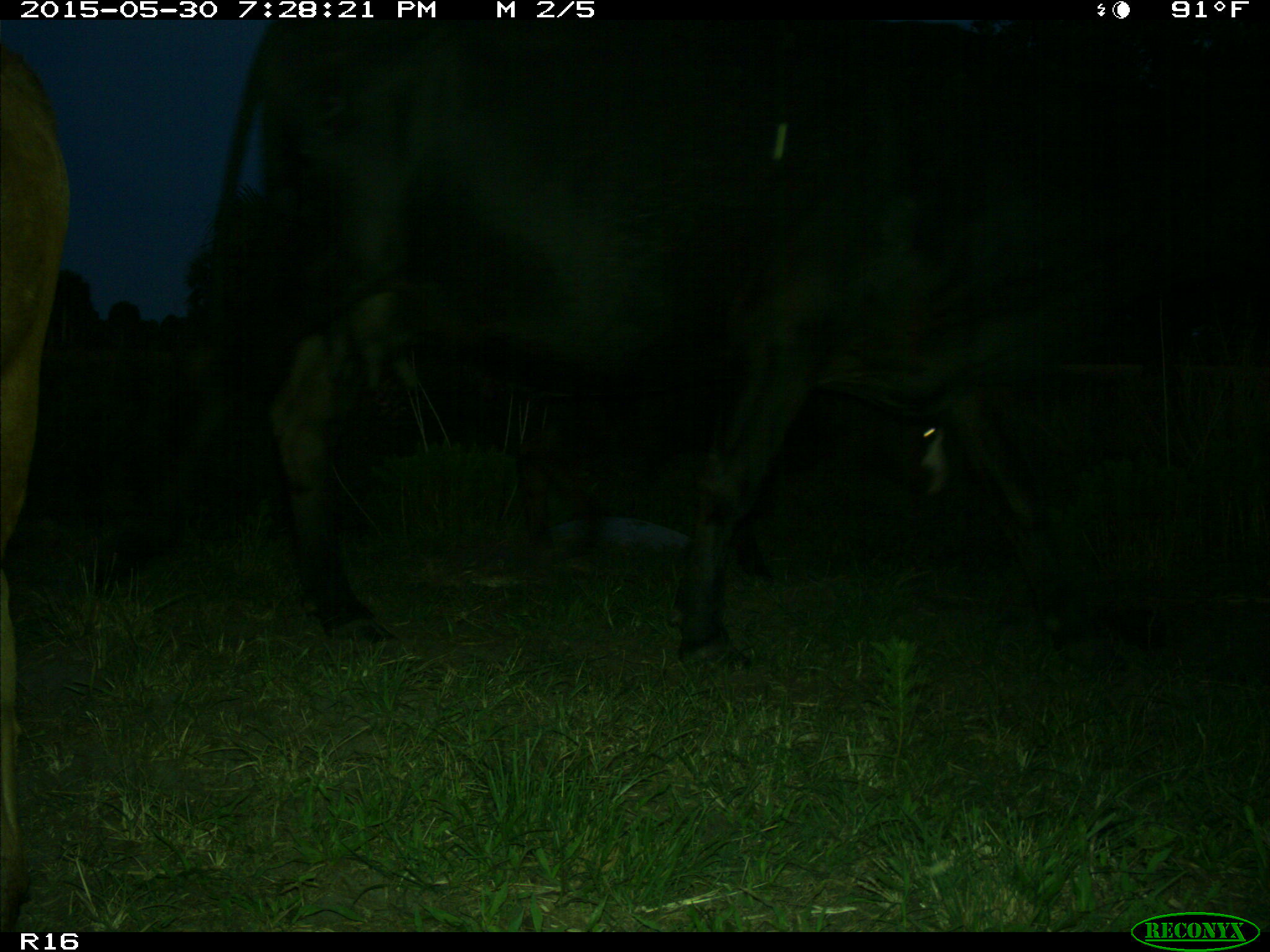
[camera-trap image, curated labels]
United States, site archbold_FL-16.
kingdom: Animalia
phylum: Chordata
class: Mammalia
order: Artiodactyla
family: Bovidae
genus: Bos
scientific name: Bos taurus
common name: domestic cow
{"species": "Bos taurus (domestic cow)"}